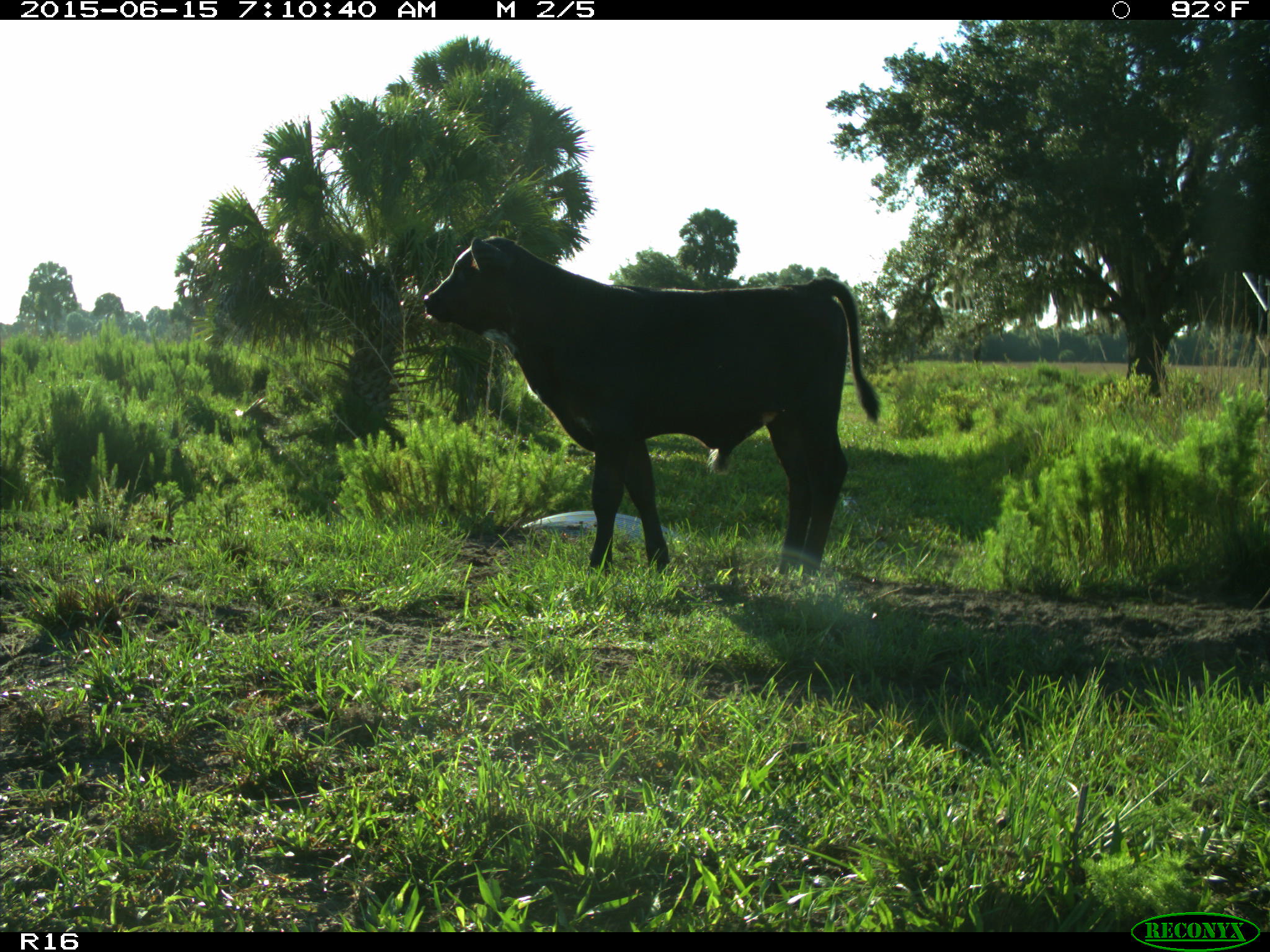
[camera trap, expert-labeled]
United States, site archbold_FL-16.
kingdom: Animalia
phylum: Chordata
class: Mammalia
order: Artiodactyla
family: Bovidae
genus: Bos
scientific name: Bos taurus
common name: domestic cow